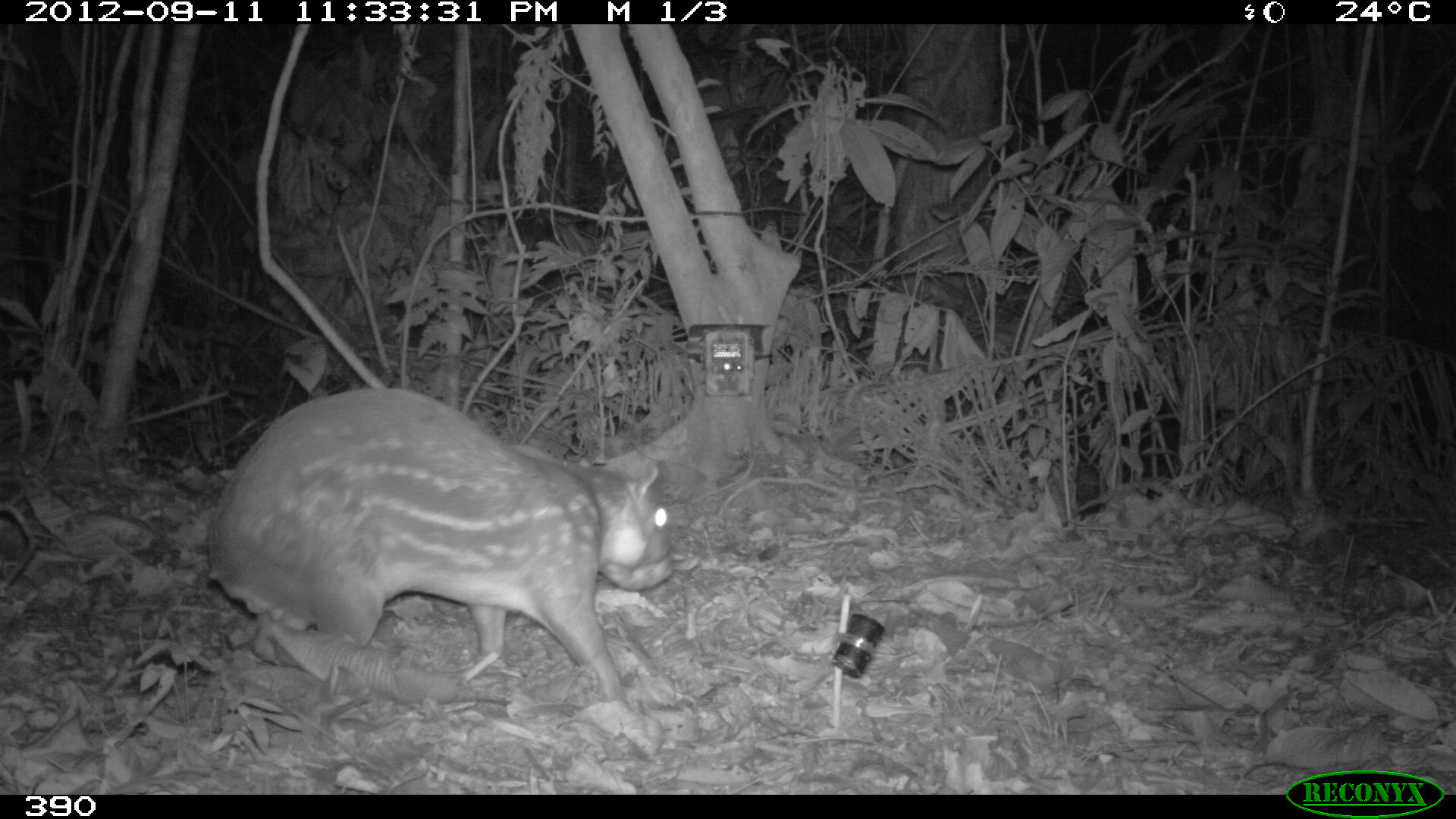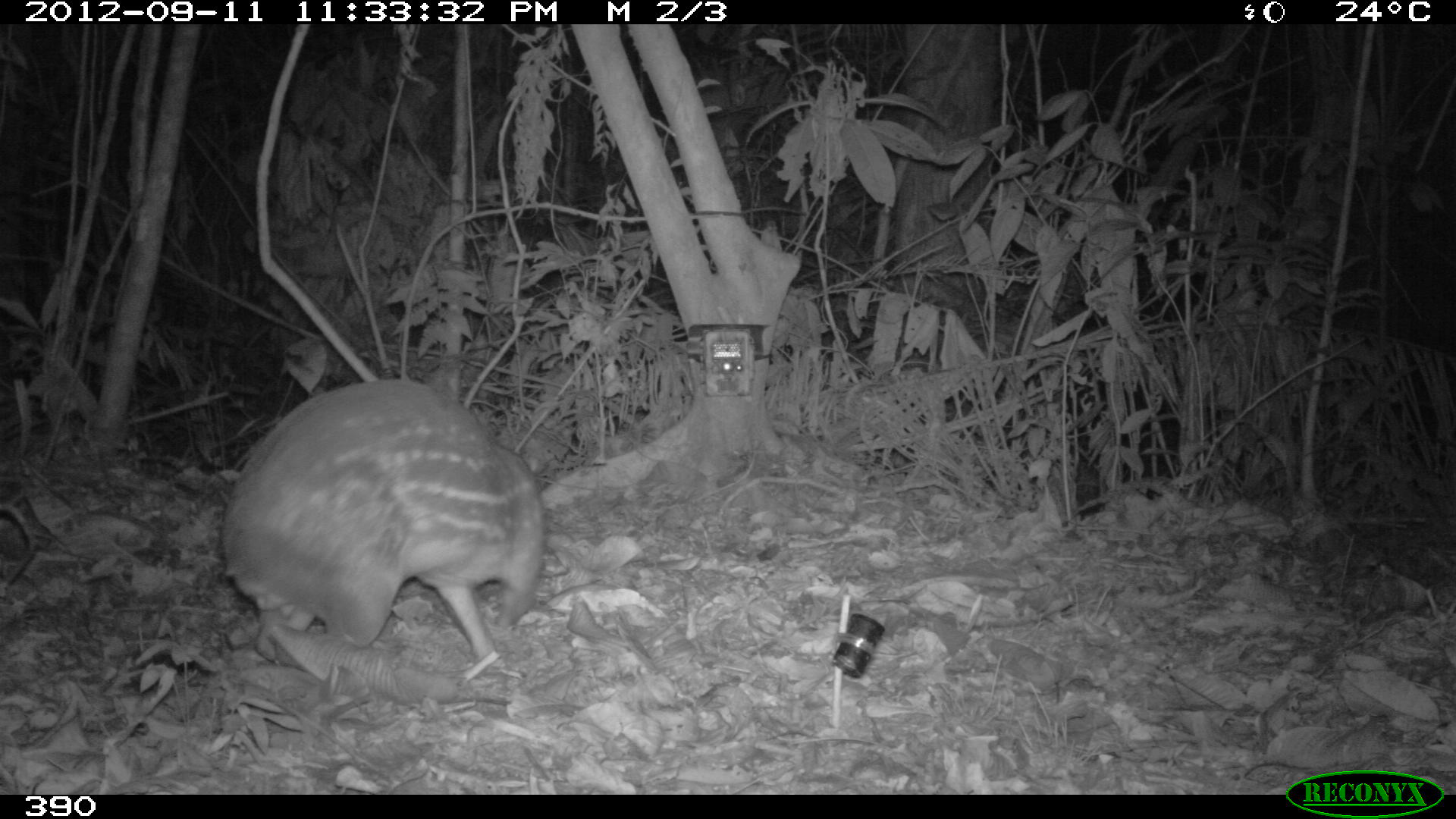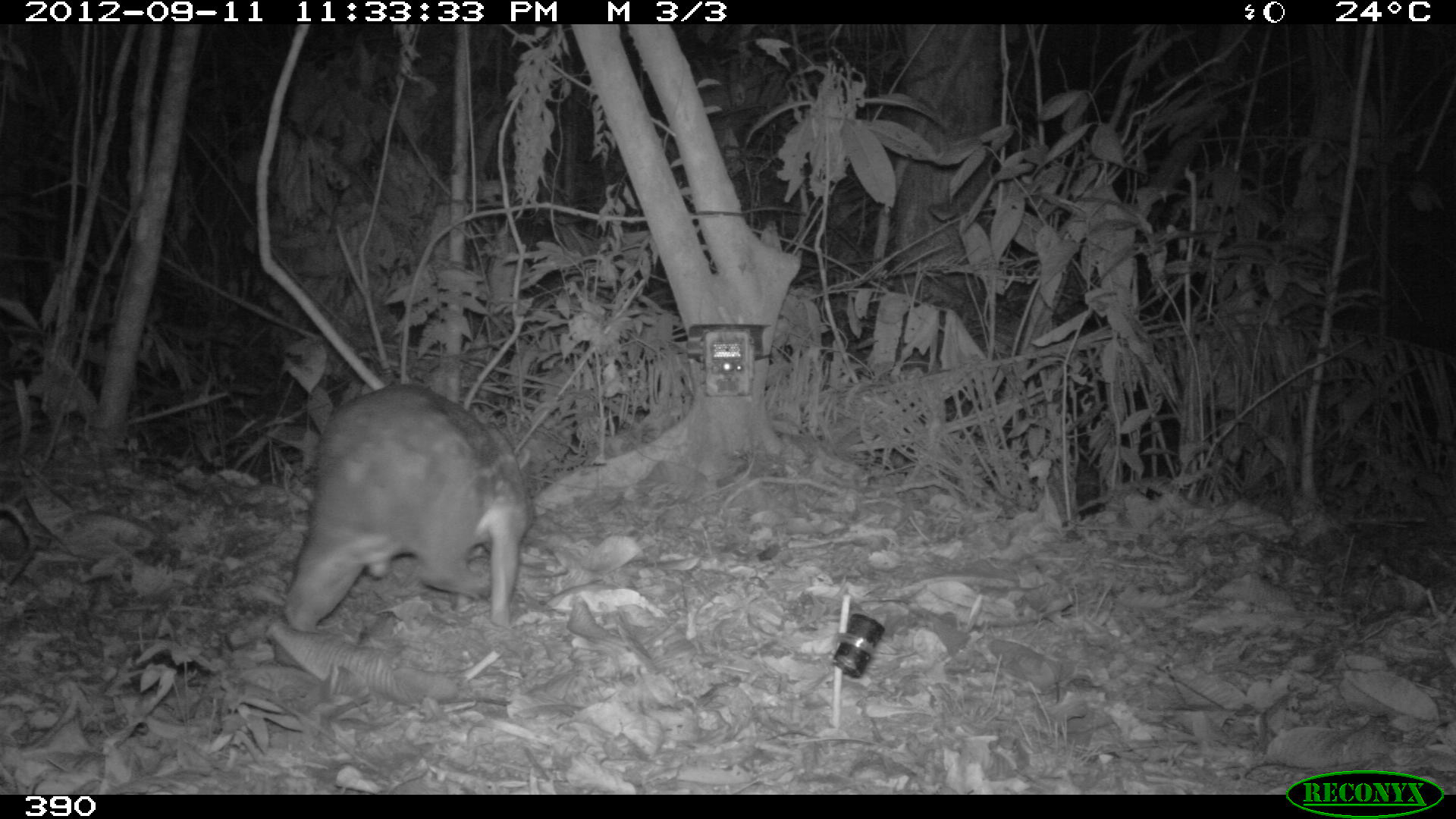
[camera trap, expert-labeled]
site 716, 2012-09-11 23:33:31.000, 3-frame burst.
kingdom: Animalia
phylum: Chordata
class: Mammalia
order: Rodentia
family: Cuniculidae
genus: Cuniculus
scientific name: Cuniculus paca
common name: spotted paca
Cuniculus paca (spotted paca).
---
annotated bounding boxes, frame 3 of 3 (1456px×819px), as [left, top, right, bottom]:
cuniculus paca: [282, 379, 533, 633]